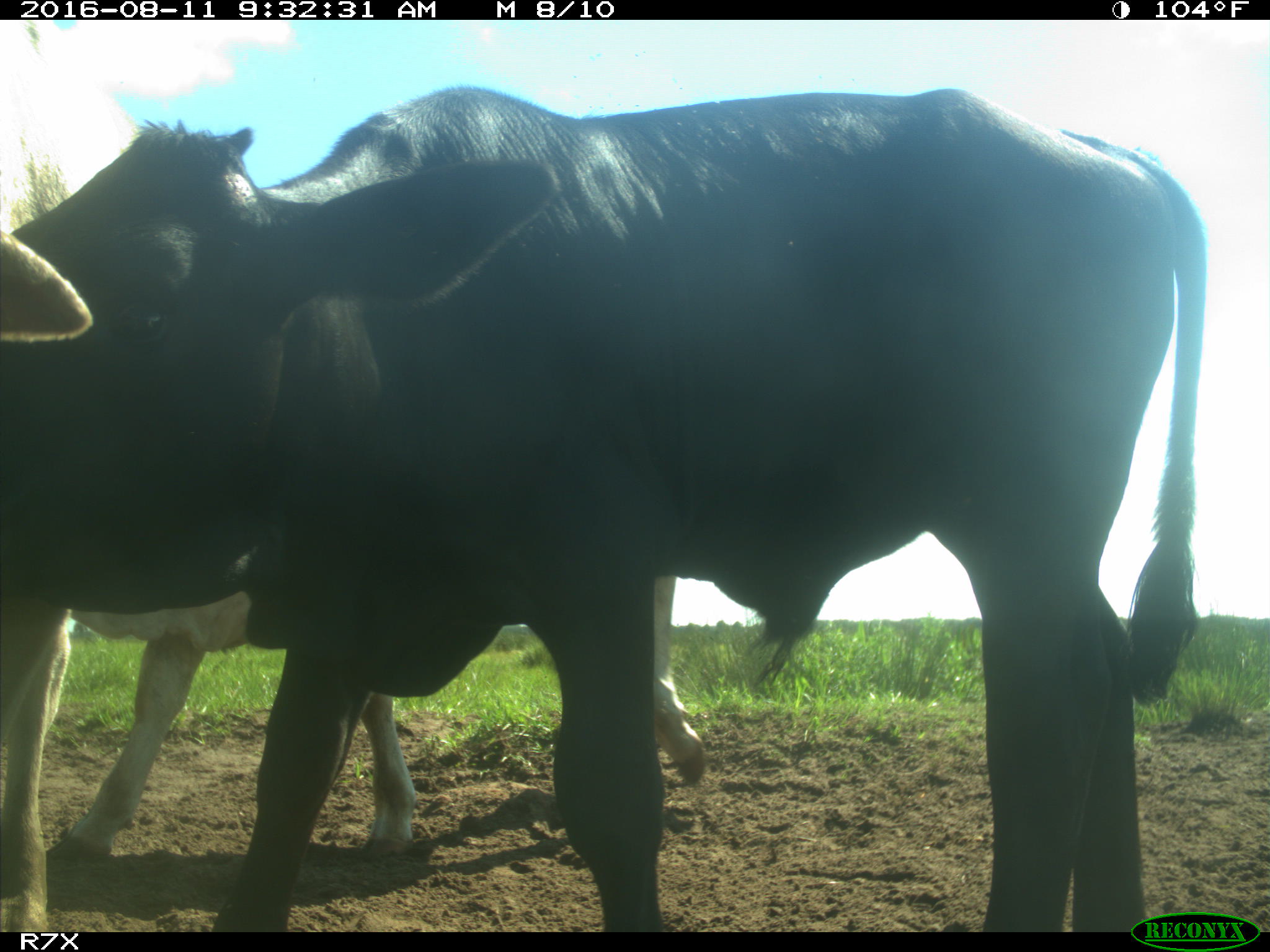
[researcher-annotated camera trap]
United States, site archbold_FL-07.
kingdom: Animalia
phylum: Chordata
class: Mammalia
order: Artiodactyla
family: Bovidae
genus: Bos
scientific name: Bos taurus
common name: domestic cow